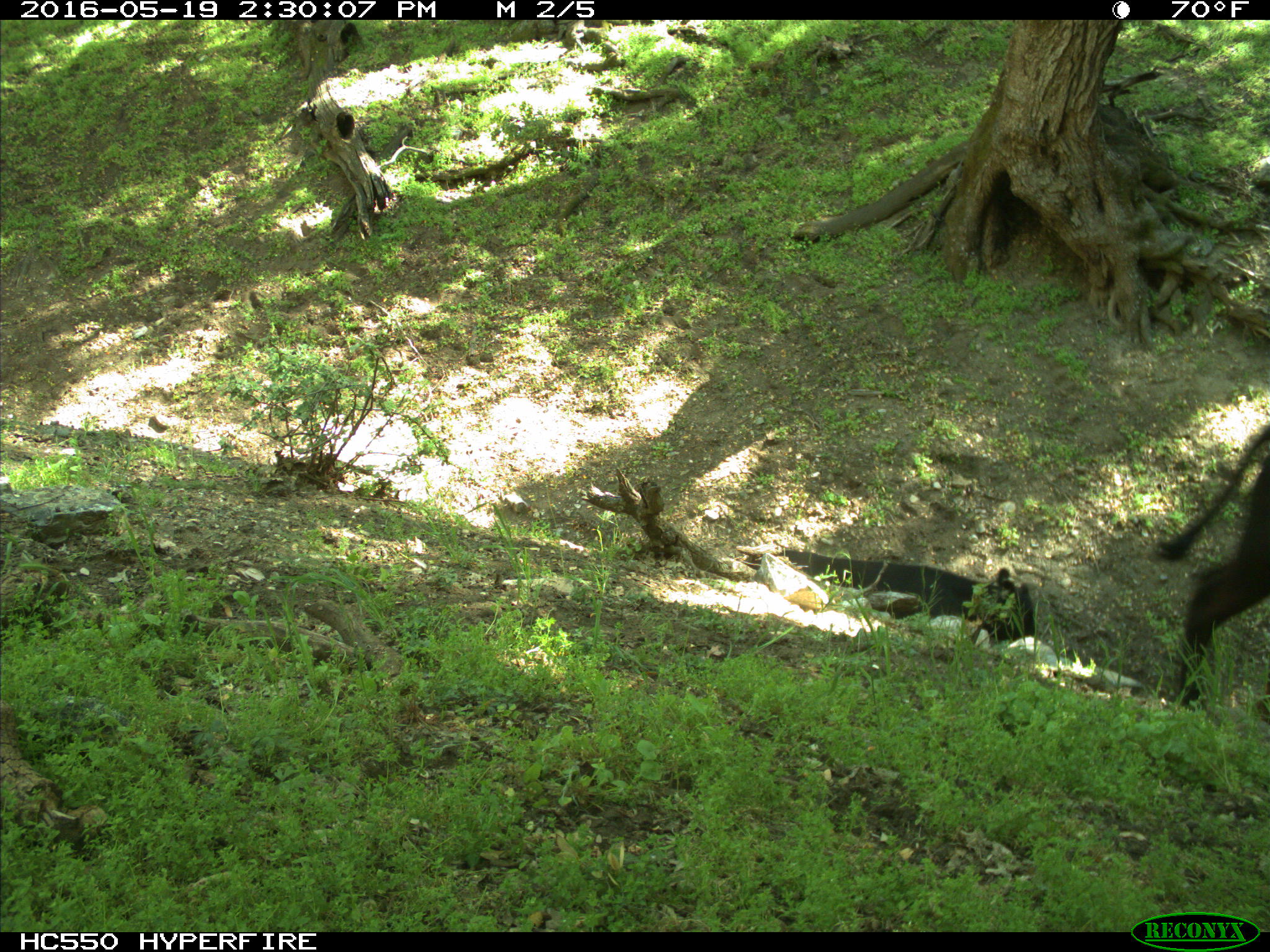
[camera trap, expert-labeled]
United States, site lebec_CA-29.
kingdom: Animalia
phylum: Chordata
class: Mammalia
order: Artiodactyla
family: Bovidae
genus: Bos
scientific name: Bos taurus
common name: domestic cow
Bos taurus (domestic cow).